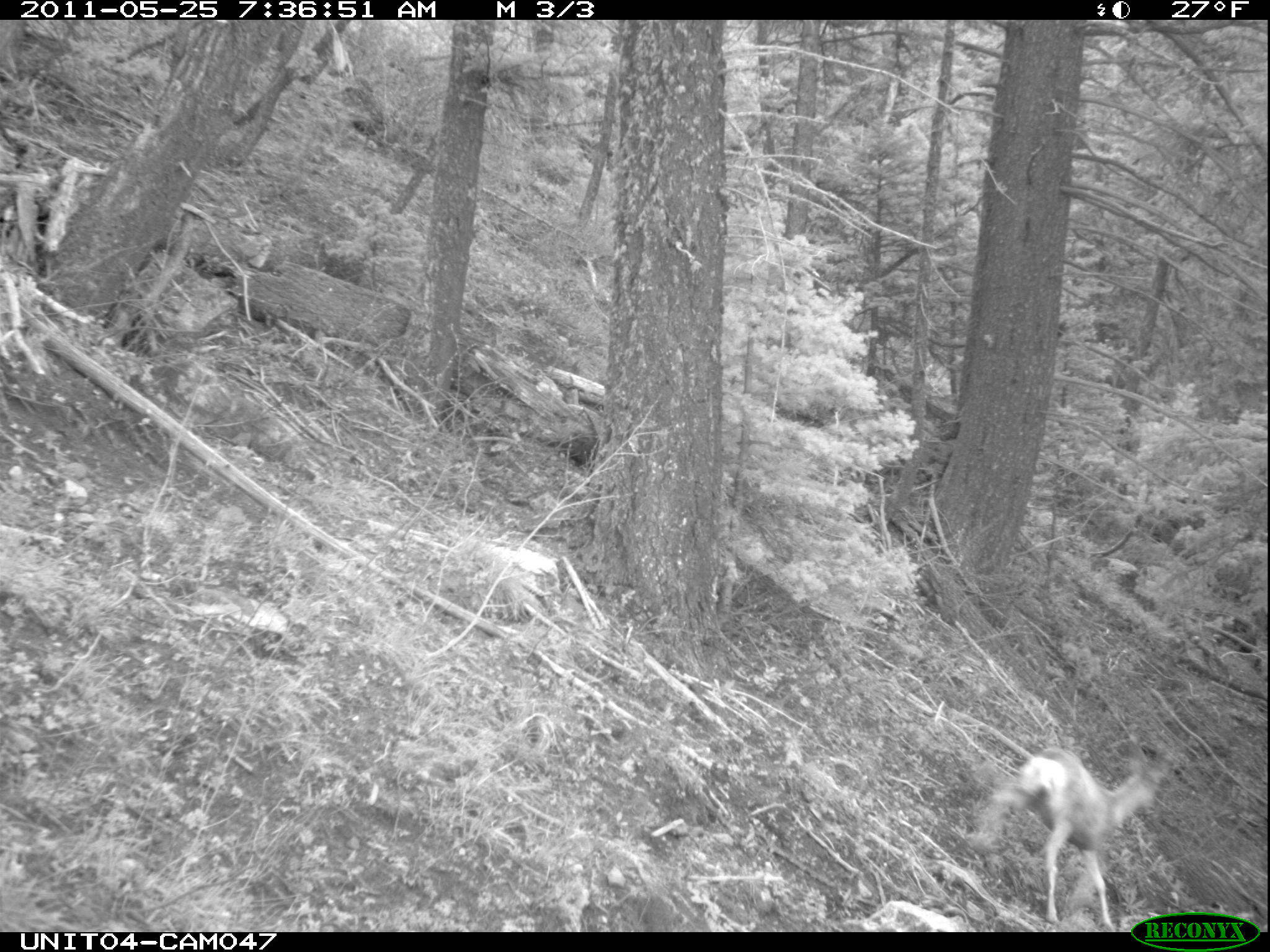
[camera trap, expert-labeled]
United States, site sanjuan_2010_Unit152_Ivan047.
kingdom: Animalia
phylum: Chordata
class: Mammalia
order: Artiodactyla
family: Cervidae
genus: Odocoileus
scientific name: Odocoileus hemionus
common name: mule deer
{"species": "Odocoileus hemionus (mule deer)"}